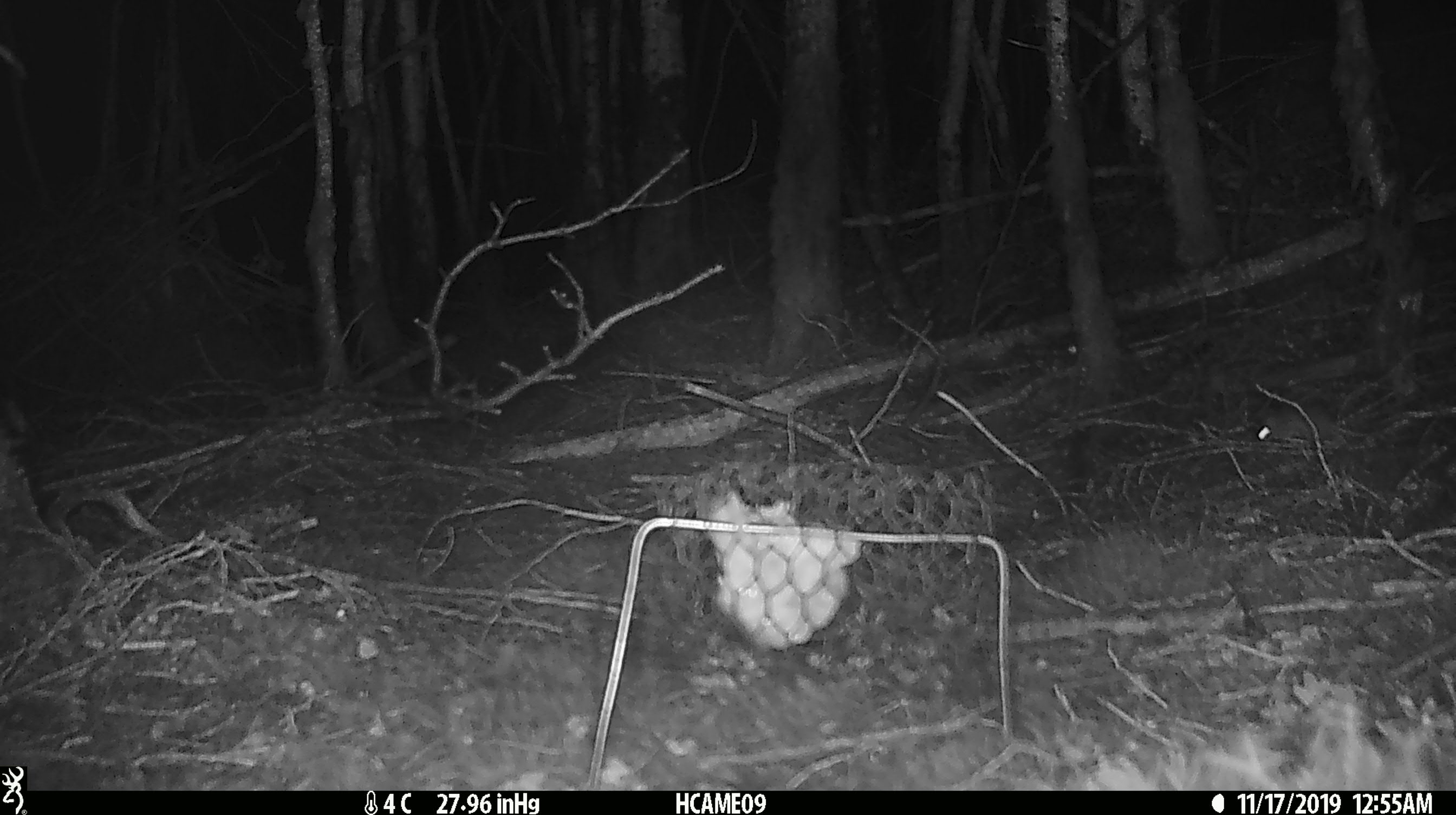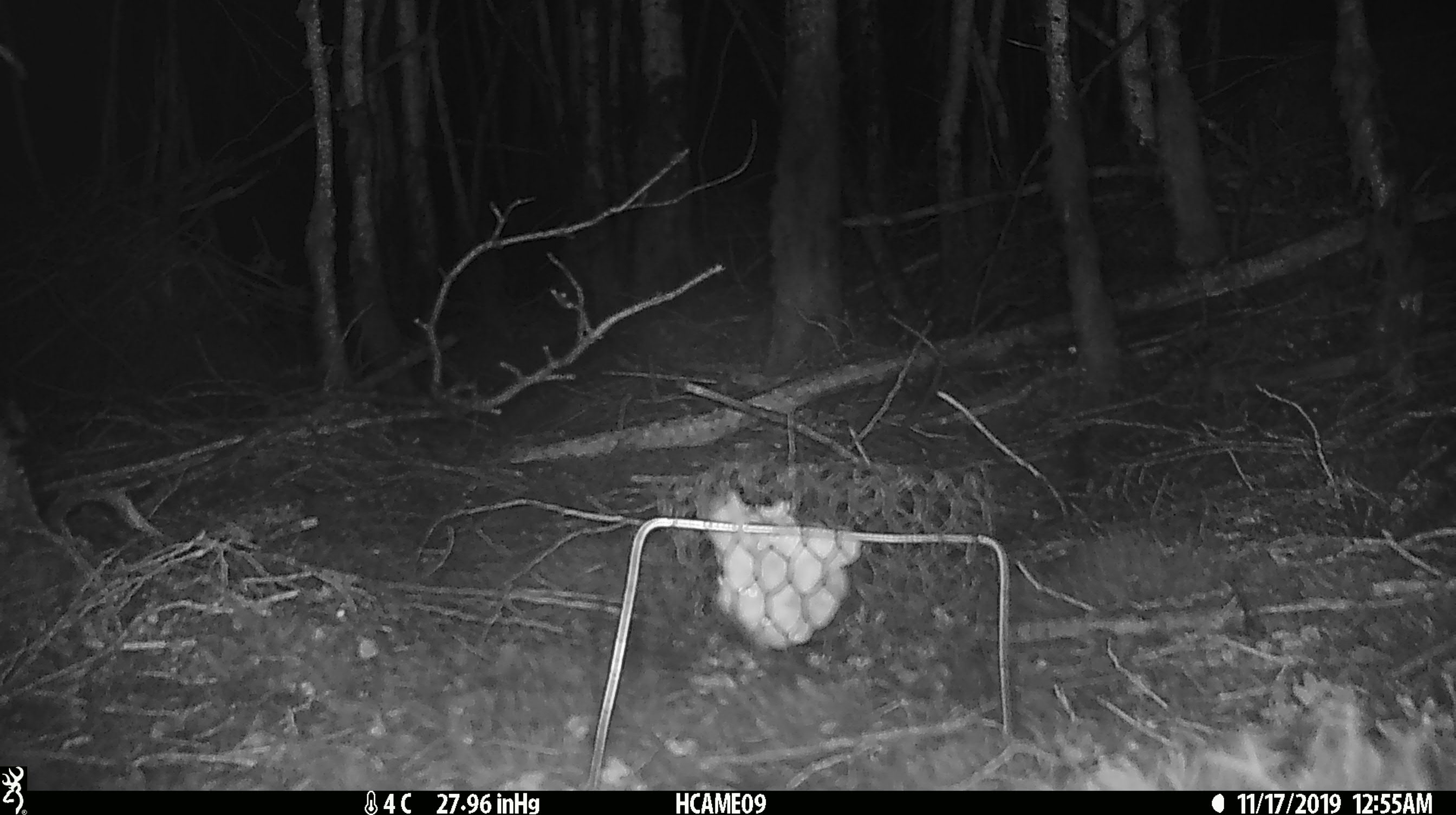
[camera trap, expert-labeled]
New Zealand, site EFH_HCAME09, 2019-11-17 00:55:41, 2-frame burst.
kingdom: Animalia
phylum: Chordata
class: Mammalia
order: Rodentia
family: Muridae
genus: Mus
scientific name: Mus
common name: mouse